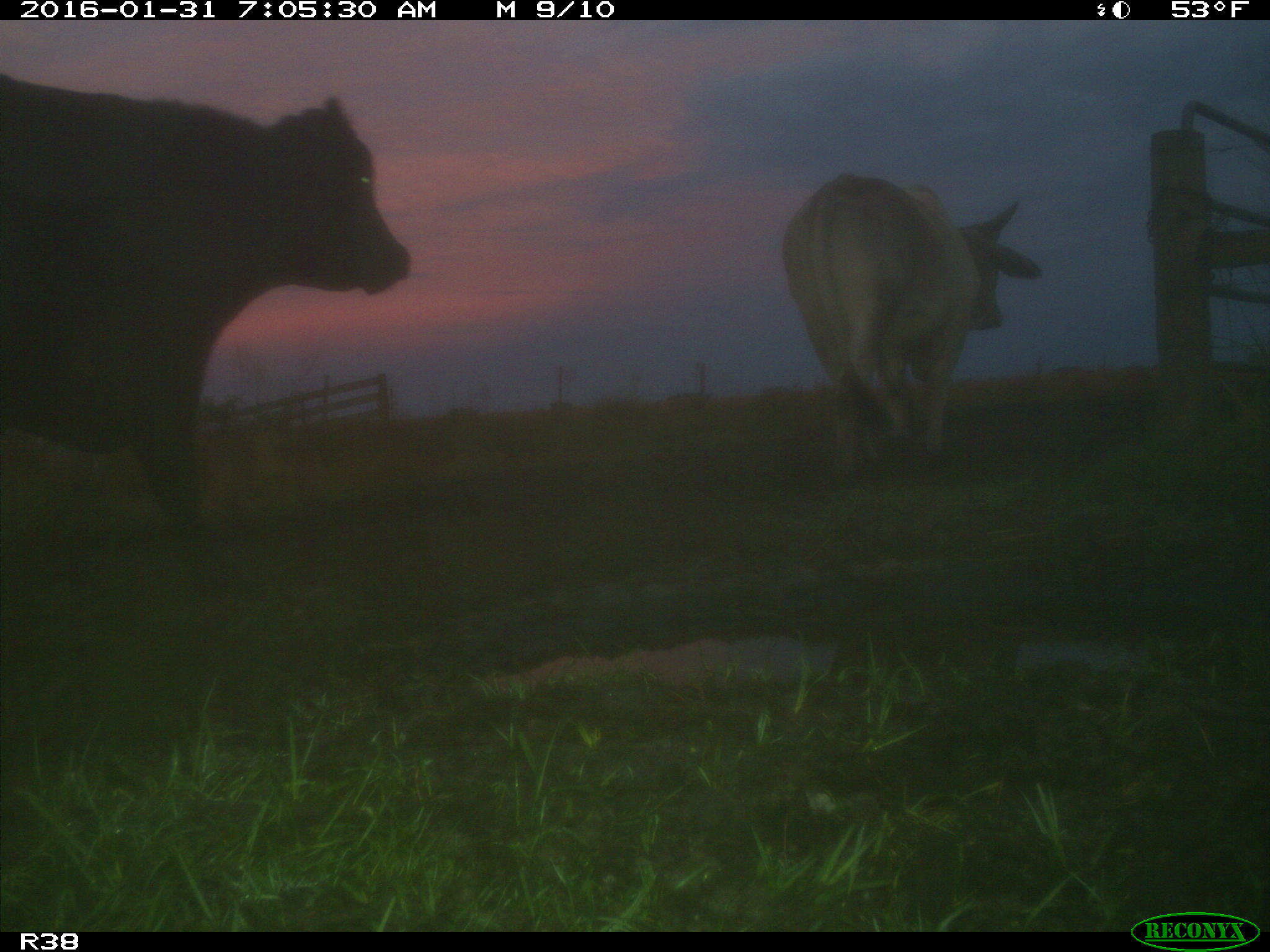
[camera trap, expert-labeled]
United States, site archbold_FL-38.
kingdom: Animalia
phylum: Chordata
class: Mammalia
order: Artiodactyla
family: Bovidae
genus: Bos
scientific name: Bos taurus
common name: domestic cow